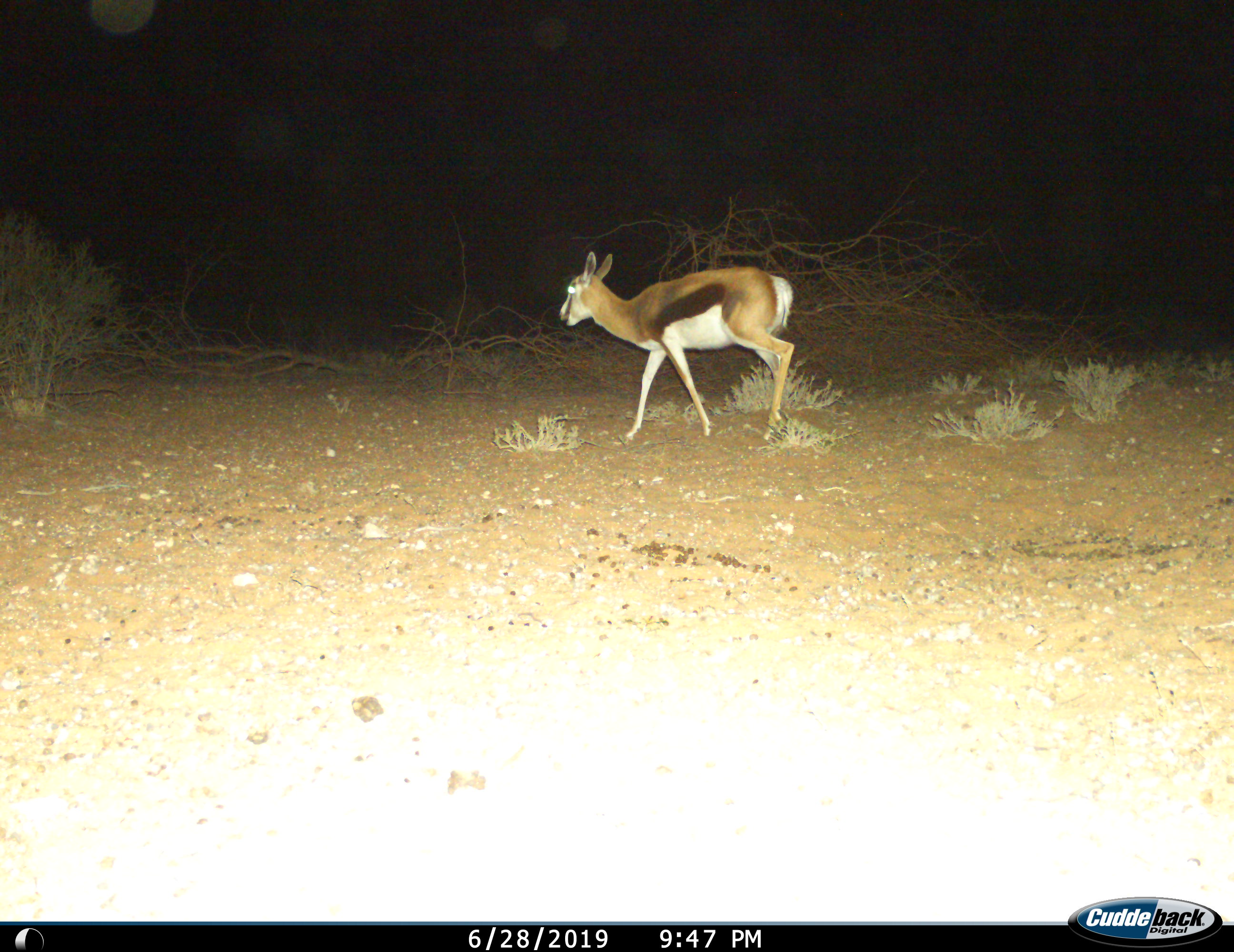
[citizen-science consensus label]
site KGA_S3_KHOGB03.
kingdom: Animalia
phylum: Chordata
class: Mammalia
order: Artiodactyla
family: Bovidae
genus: Antidorcas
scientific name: Antidorcas marsupialis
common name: springbok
Springbok (Antidorcas marsupialis), count 1. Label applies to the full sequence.